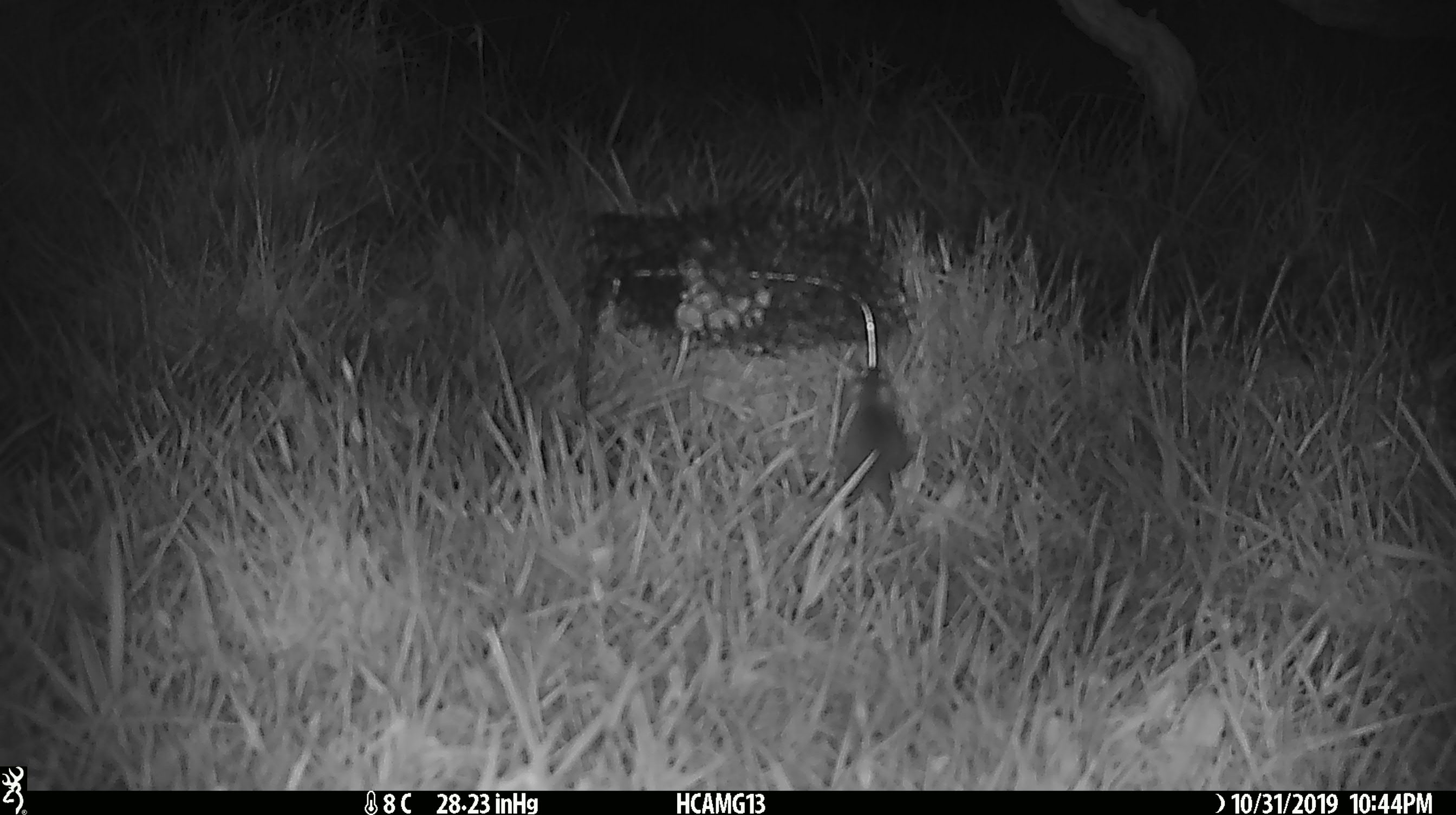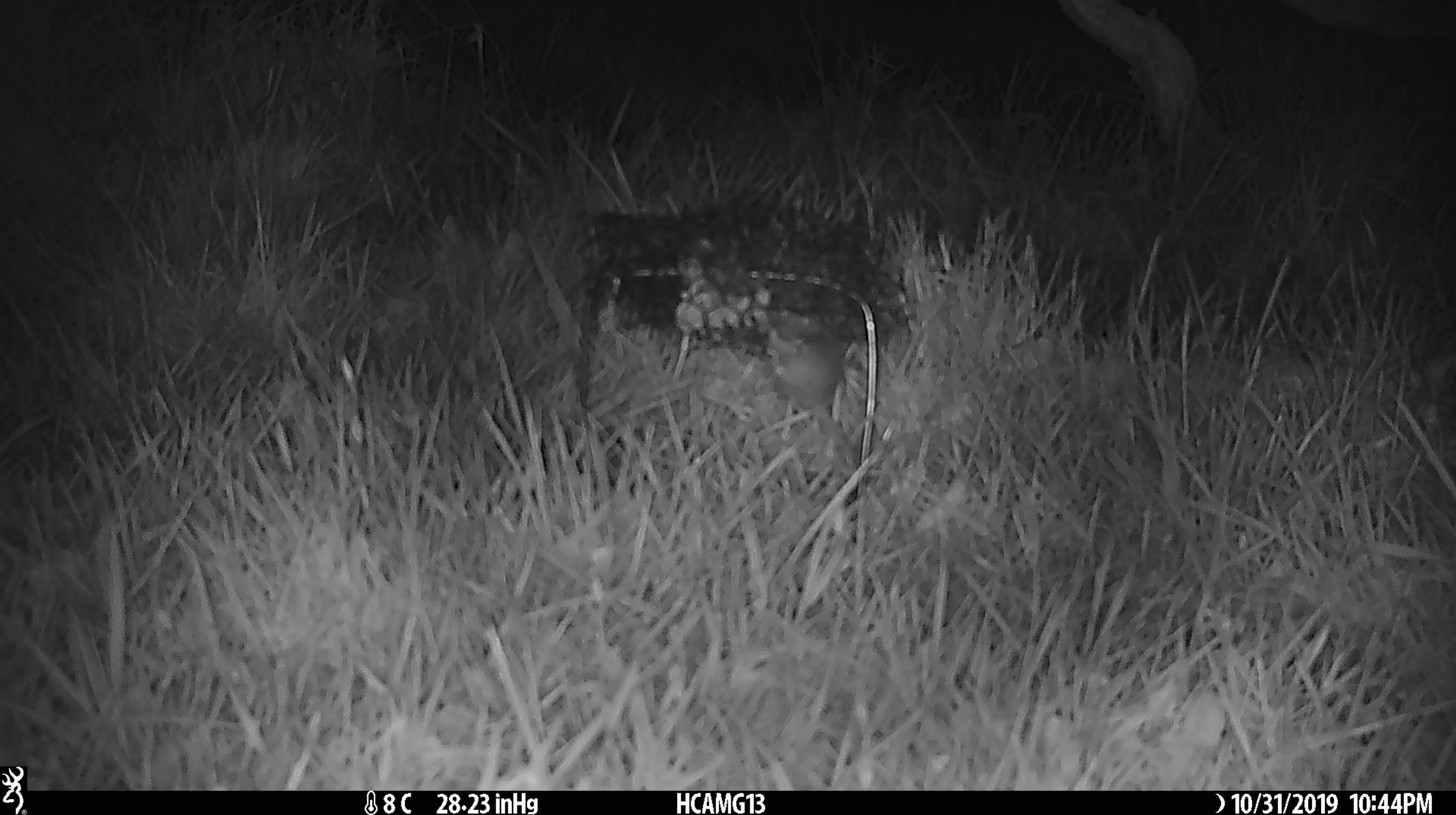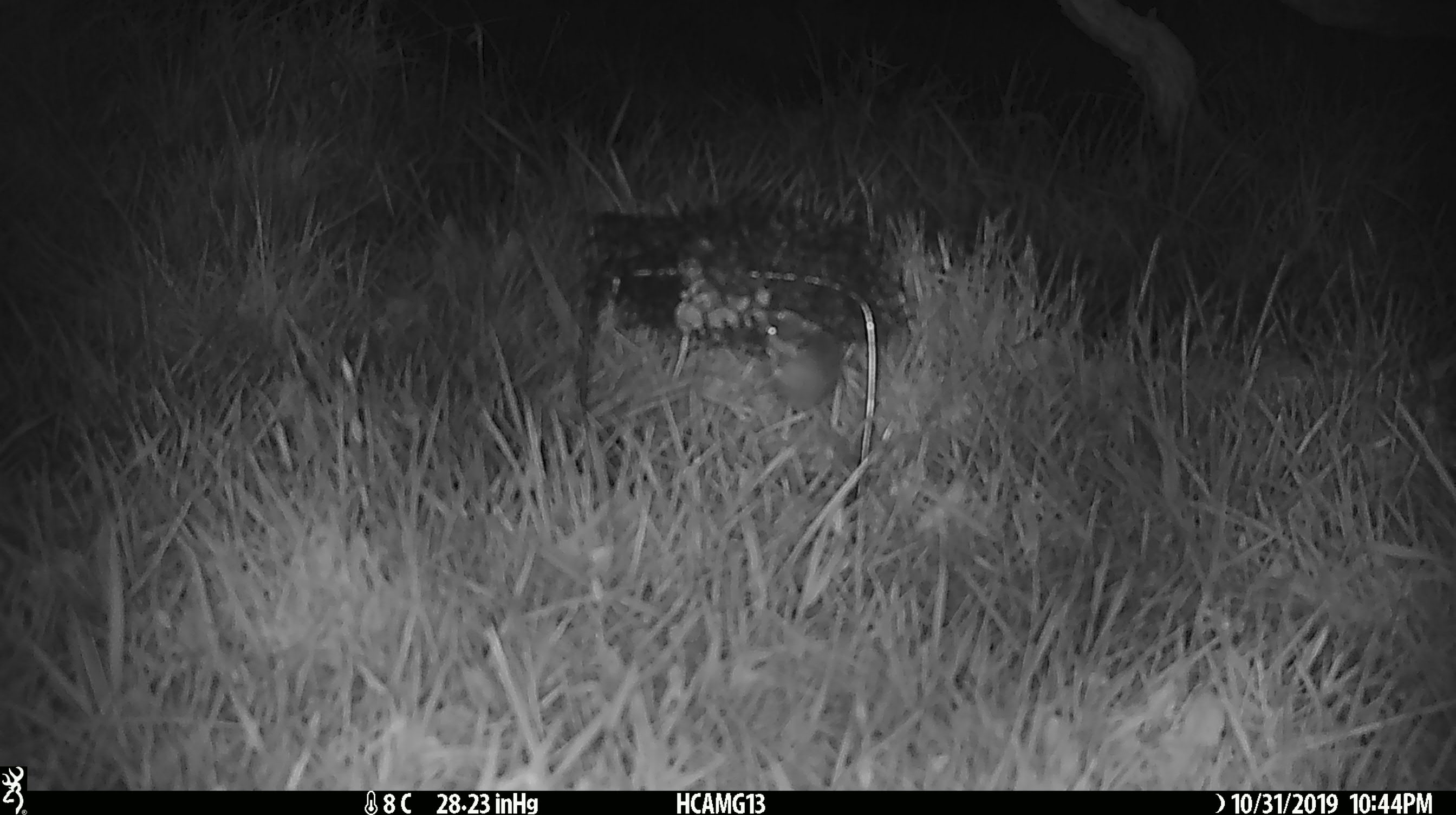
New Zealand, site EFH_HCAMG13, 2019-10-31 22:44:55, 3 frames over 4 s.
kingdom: Animalia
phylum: Chordata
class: Mammalia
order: Rodentia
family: Muridae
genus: Mus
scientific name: Mus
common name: mouse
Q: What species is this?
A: Mouse (Mus).